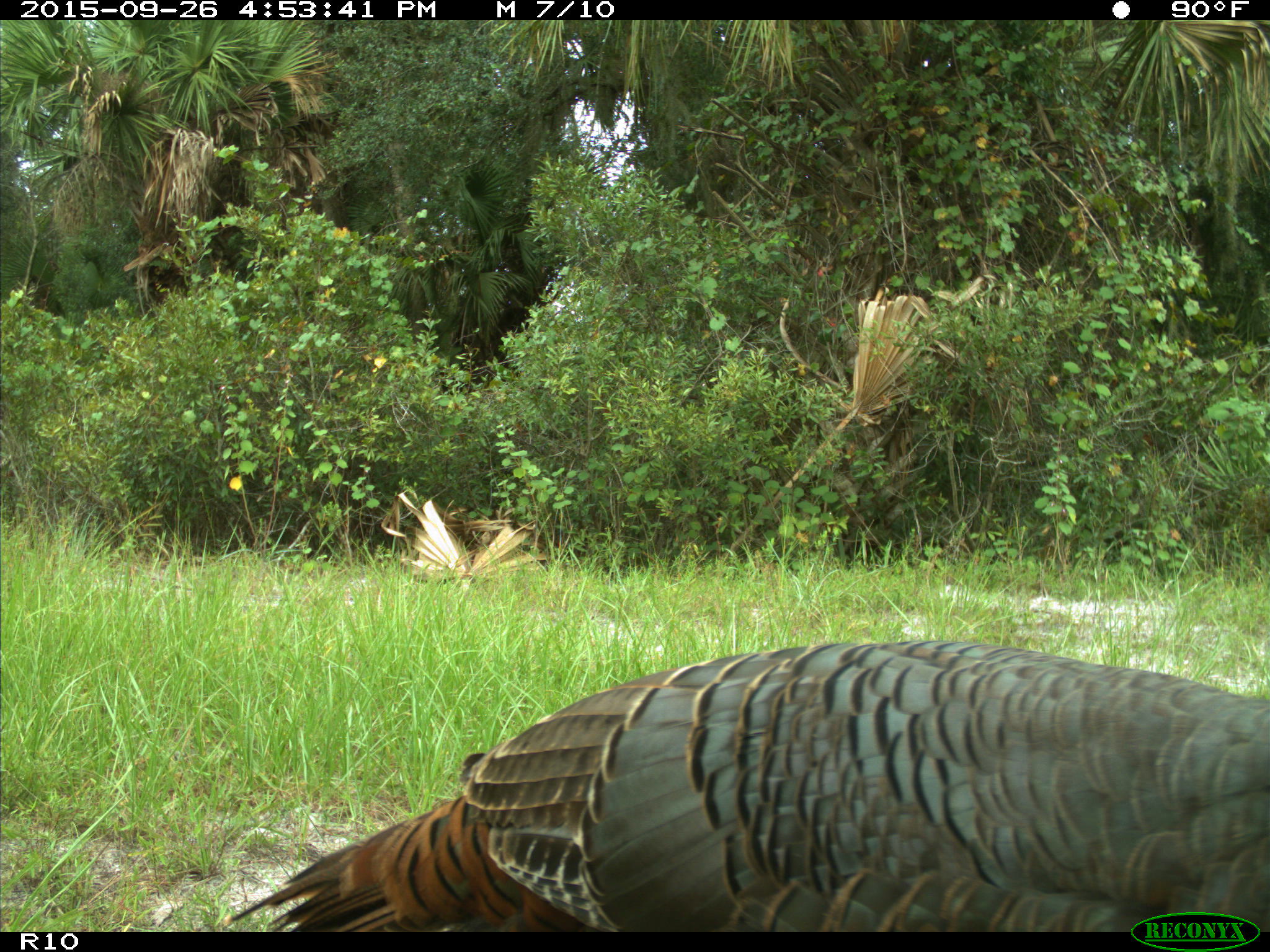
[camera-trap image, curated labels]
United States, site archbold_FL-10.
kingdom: Animalia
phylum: Chordata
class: Aves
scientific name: Aves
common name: birds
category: unidentified bird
Unidentified bird (birds) (Aves).